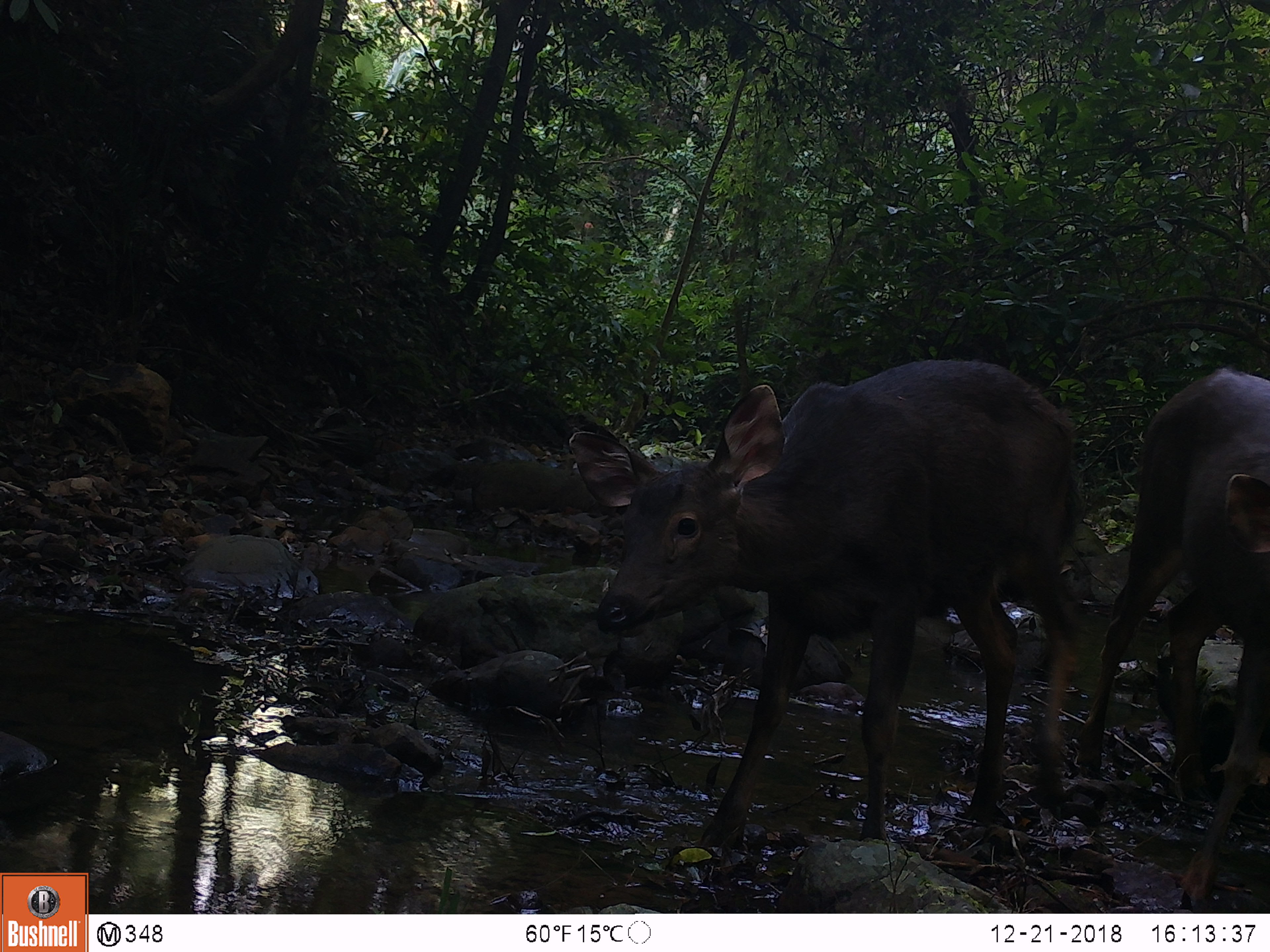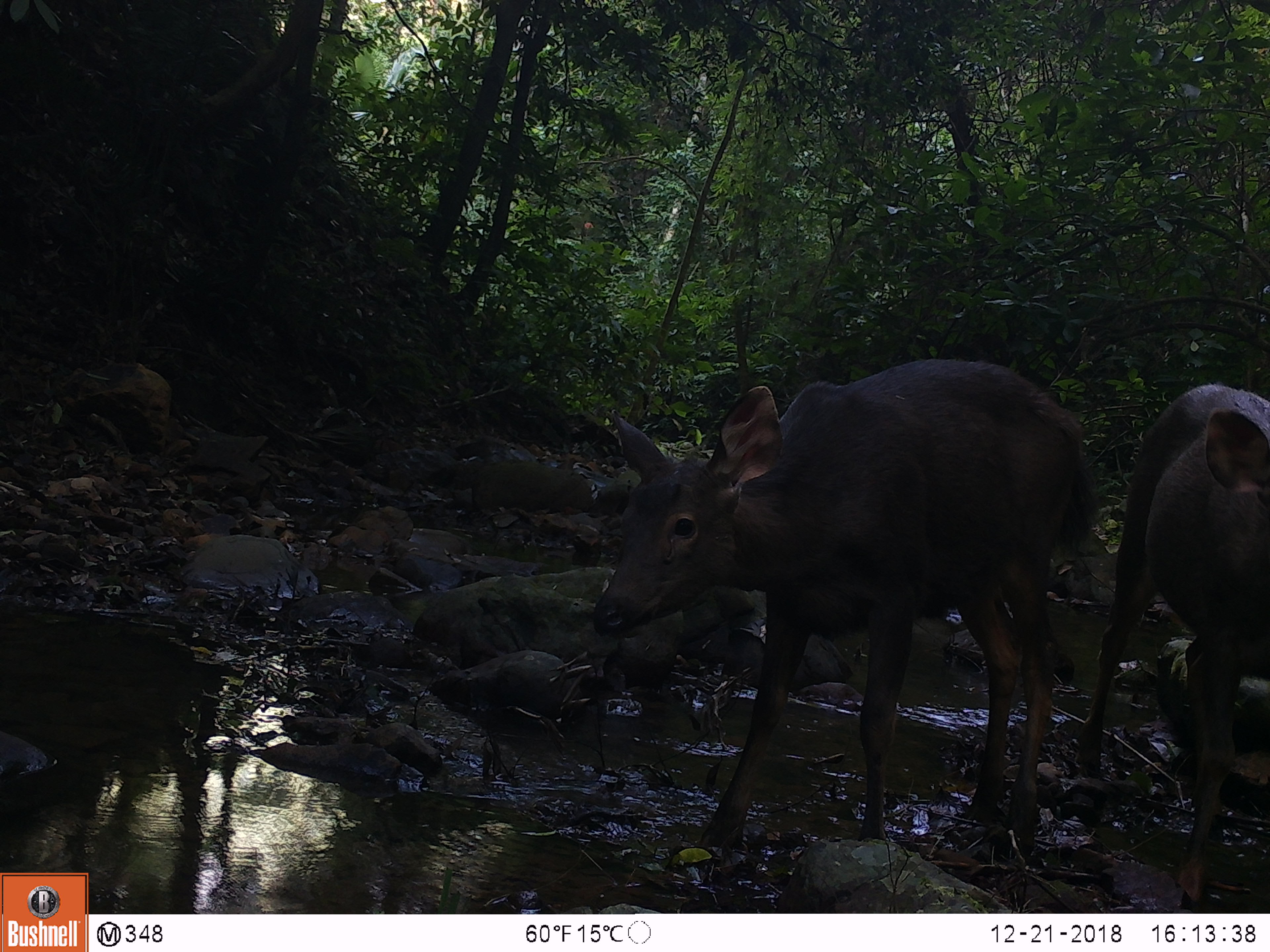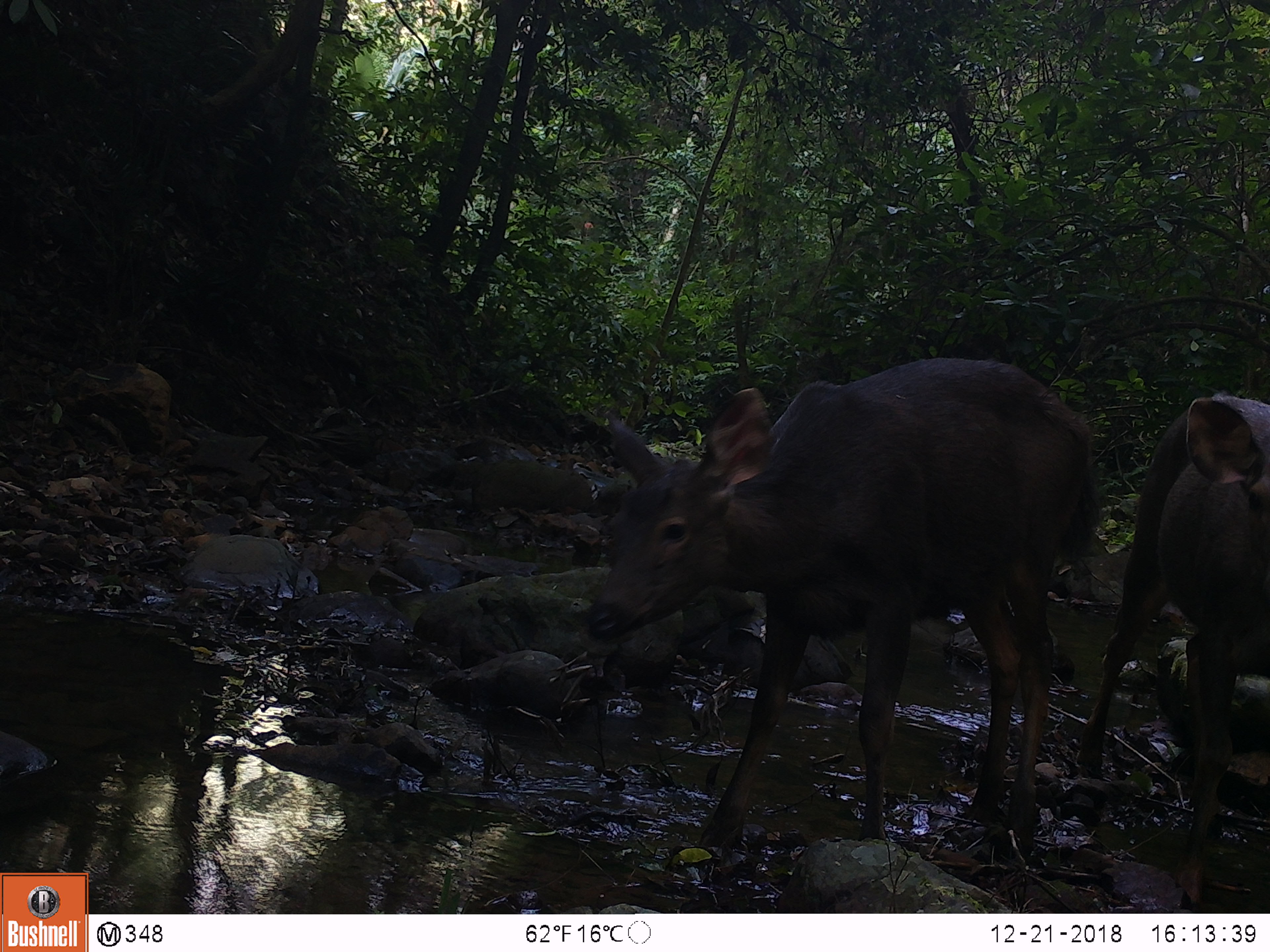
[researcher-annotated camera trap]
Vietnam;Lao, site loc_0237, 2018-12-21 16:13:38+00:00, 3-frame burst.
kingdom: Animalia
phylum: Chordata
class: Mammalia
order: Artiodactyla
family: Cervidae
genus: Rusa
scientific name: Rusa unicolor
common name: sambar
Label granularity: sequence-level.